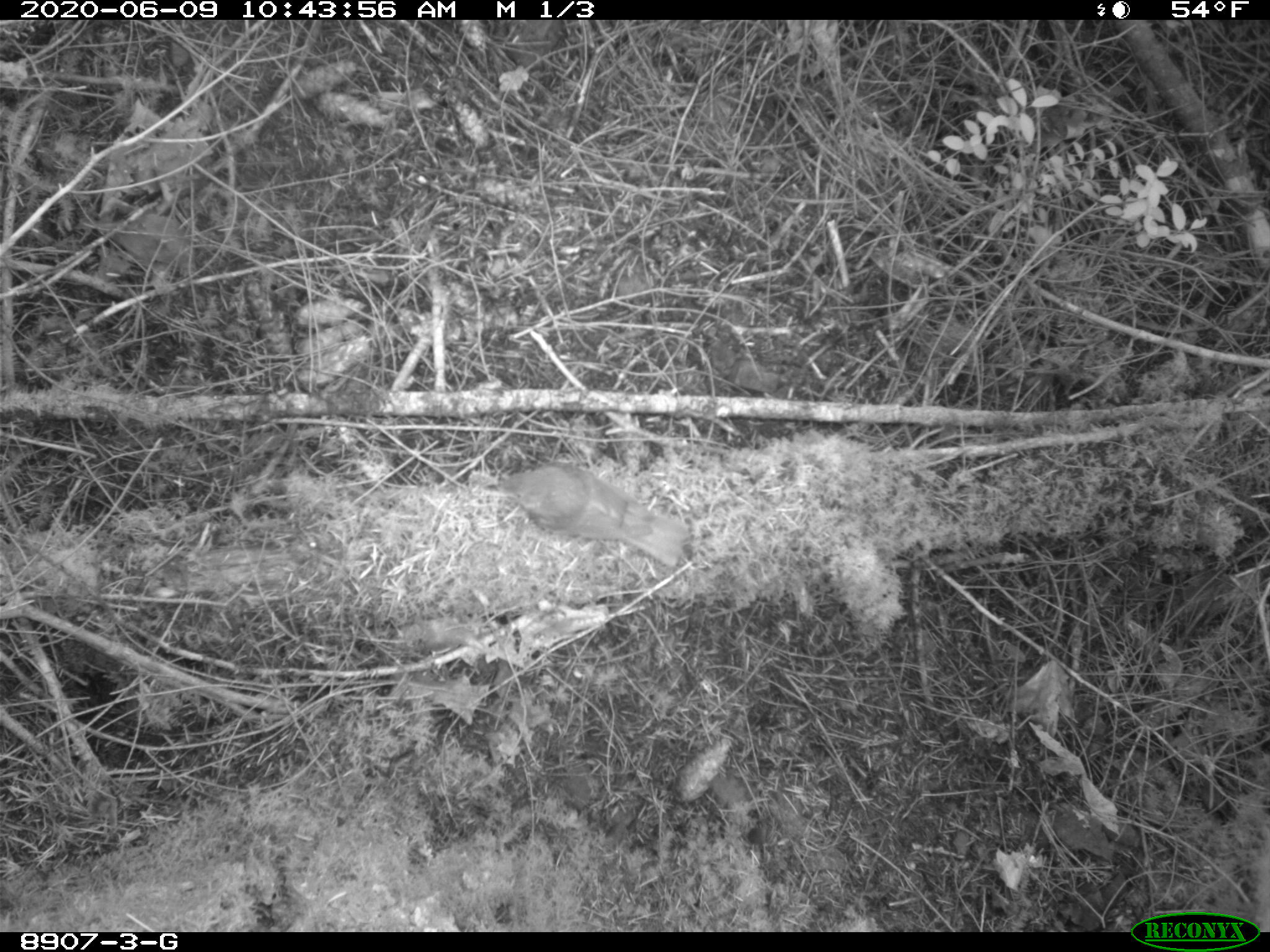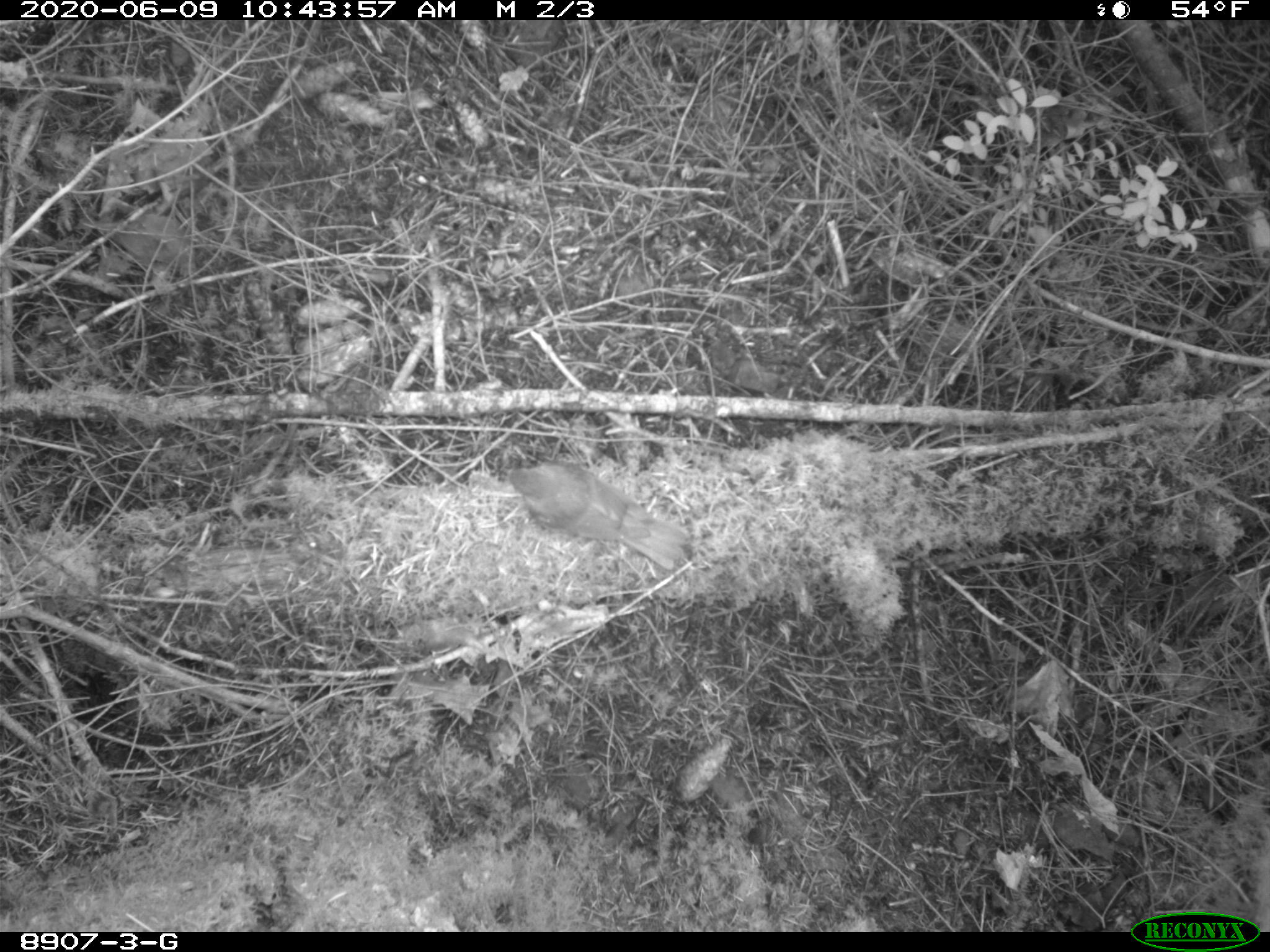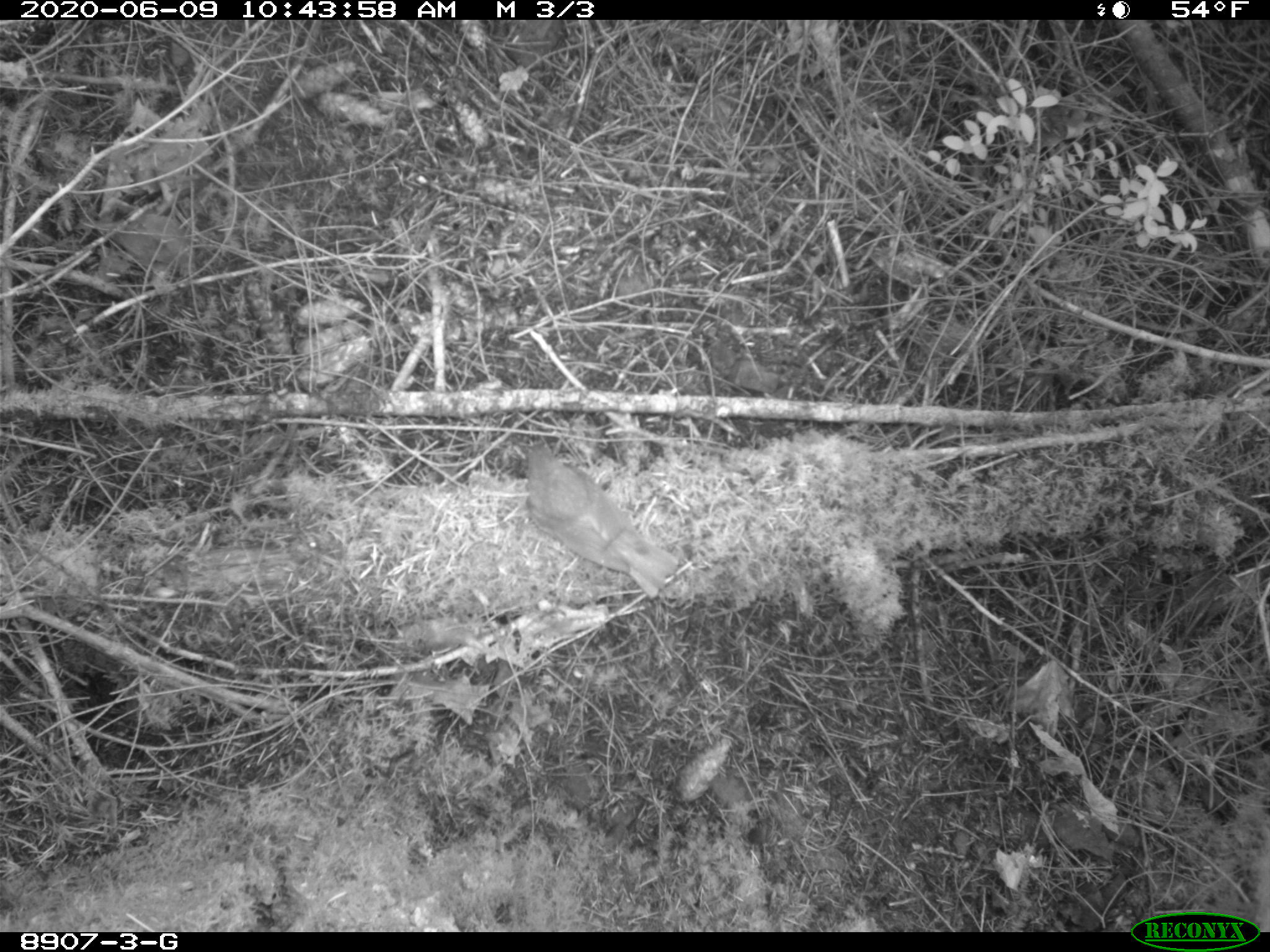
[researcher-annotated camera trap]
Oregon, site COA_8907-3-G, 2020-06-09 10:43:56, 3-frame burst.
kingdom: Animalia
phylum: Chordata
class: Aves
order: Passeriformes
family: Turdidae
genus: Catharus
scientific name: Catharus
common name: brown thrushes and nightingale-thrushes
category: catharus species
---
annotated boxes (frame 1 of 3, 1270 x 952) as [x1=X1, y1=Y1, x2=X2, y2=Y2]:
catharus species: [x1=504, y1=464, x2=688, y2=572]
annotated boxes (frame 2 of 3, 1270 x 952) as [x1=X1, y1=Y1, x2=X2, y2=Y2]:
catharus species: [x1=491, y1=453, x2=692, y2=572]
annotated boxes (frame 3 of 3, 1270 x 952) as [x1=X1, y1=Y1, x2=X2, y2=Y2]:
catharus species: [x1=512, y1=440, x2=682, y2=599]